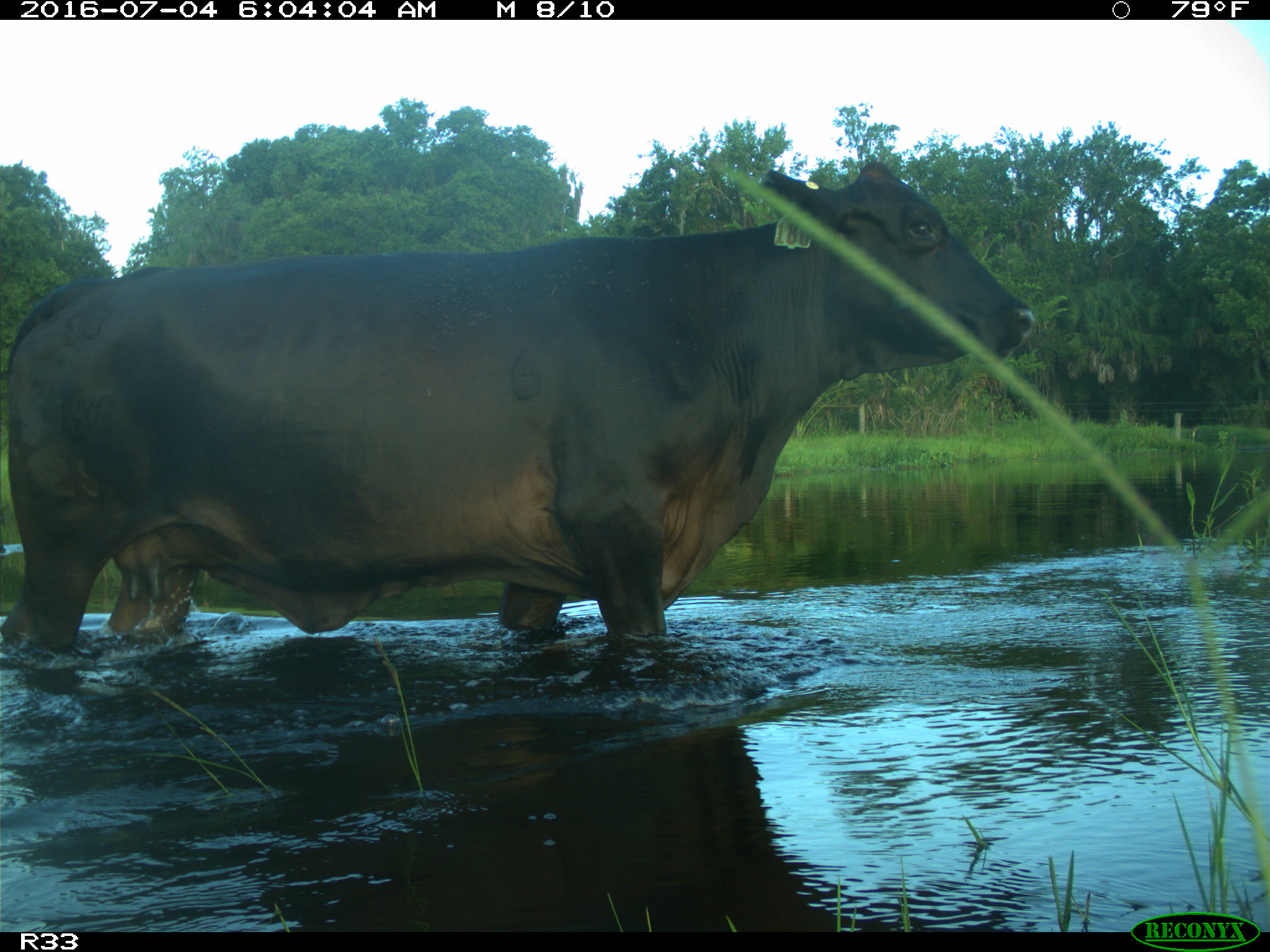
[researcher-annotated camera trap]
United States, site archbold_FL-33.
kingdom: Animalia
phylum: Chordata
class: Mammalia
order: Artiodactyla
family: Bovidae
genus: Bos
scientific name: Bos taurus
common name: domestic cow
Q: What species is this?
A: Bos taurus (domestic cow).